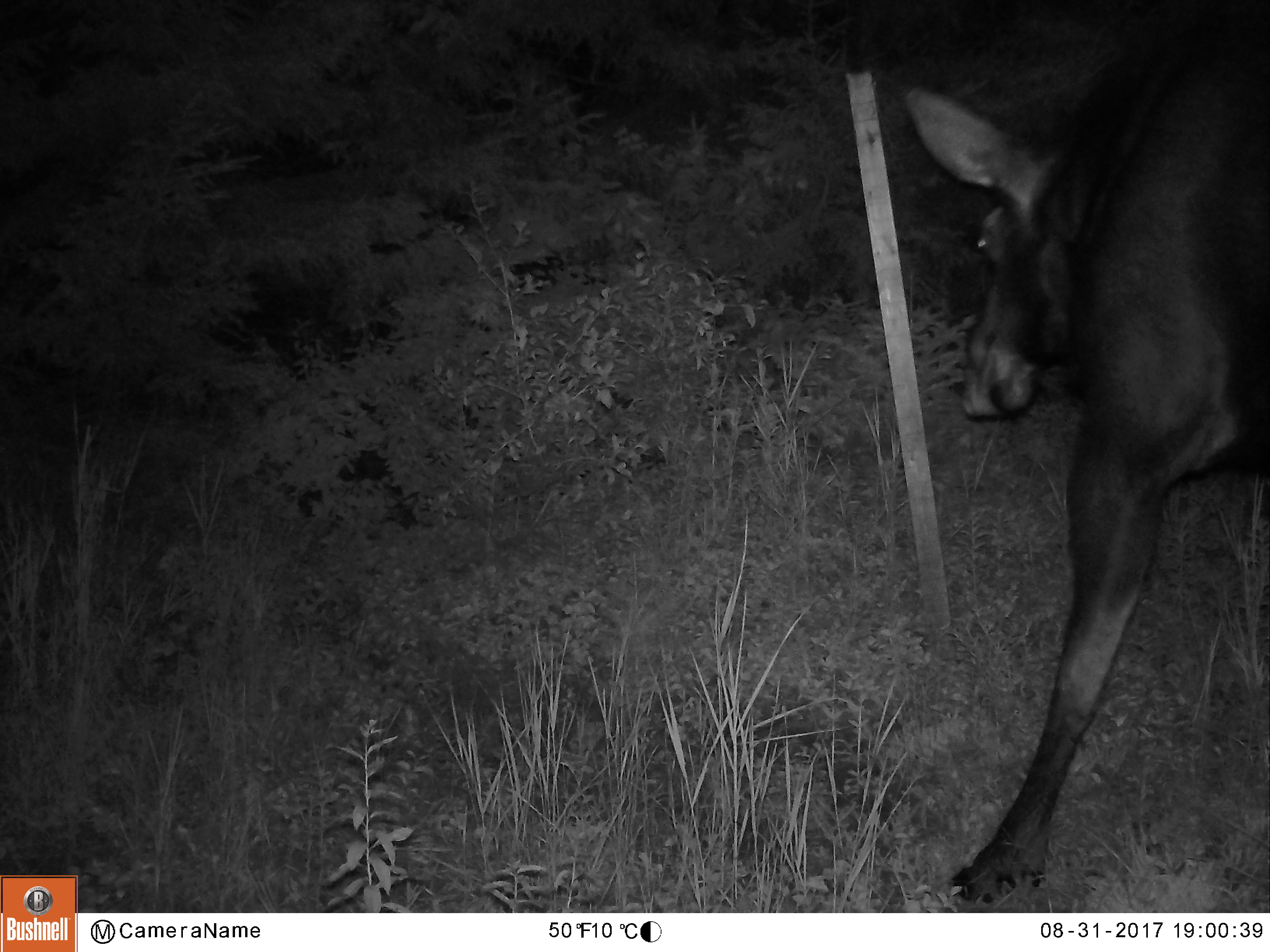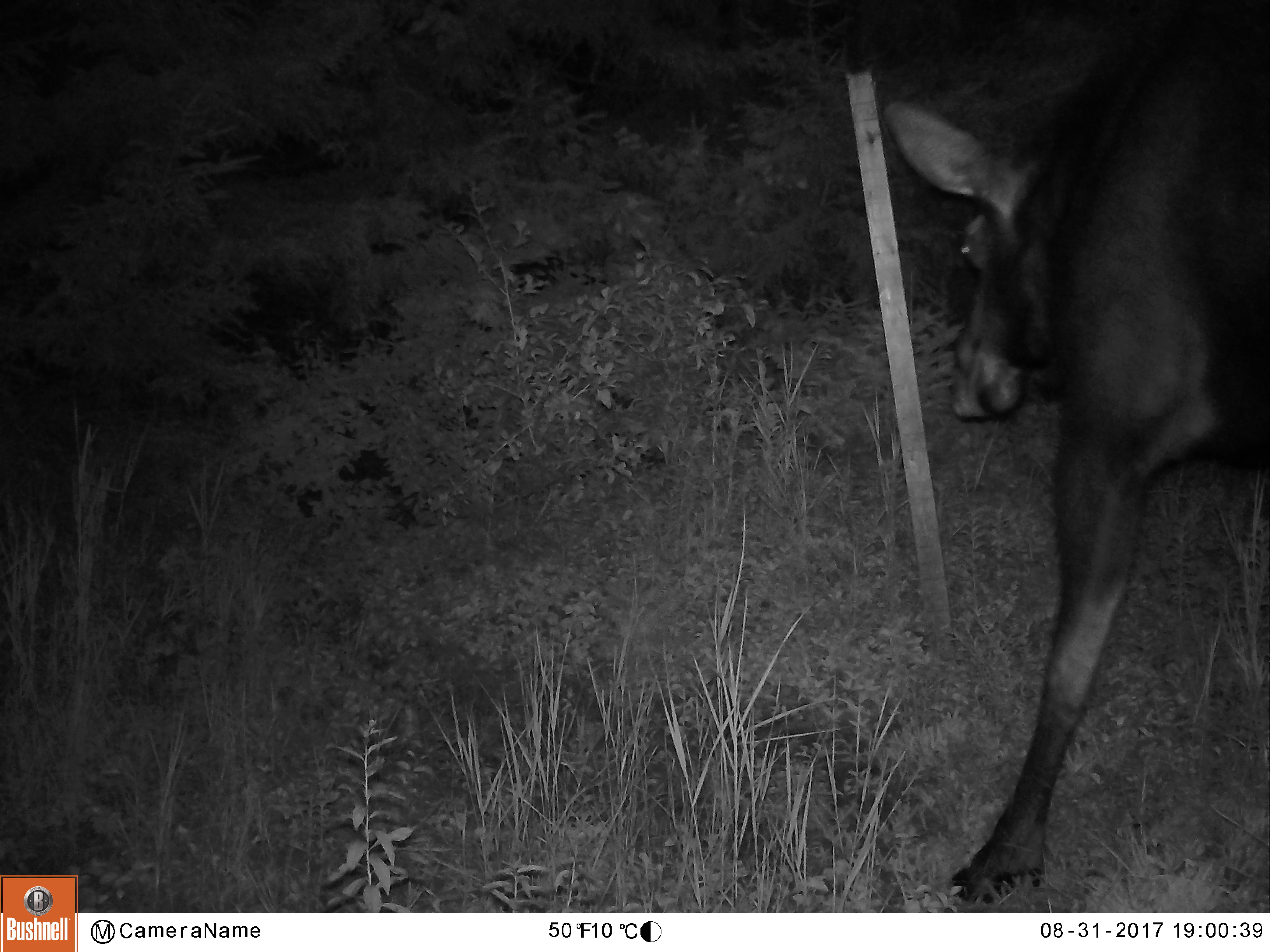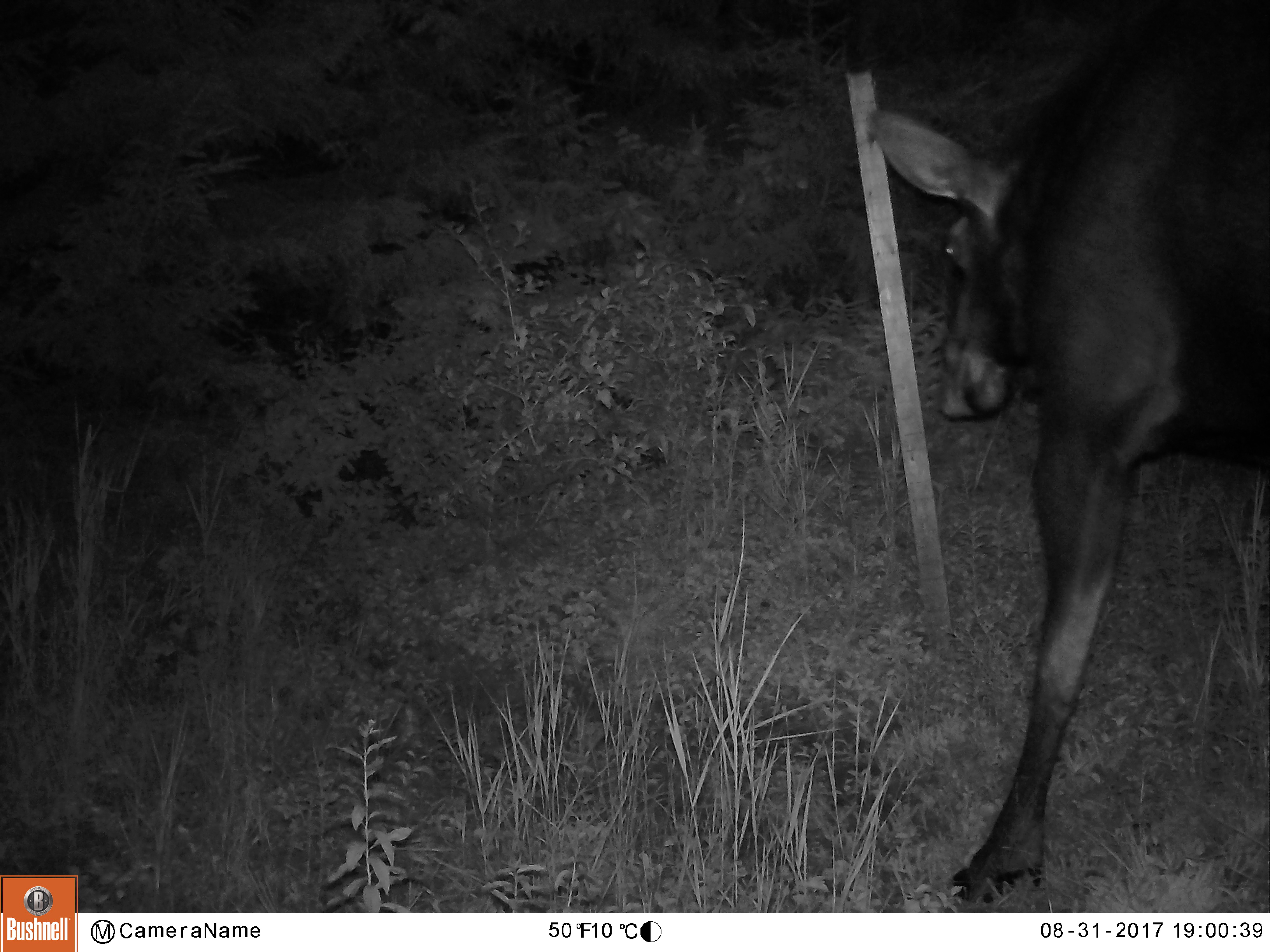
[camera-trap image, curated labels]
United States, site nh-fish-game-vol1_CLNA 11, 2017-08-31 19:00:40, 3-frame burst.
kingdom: Animalia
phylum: Chordata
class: Mammalia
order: Artiodactyla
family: Cervidae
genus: Alces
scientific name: Alces alces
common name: moose